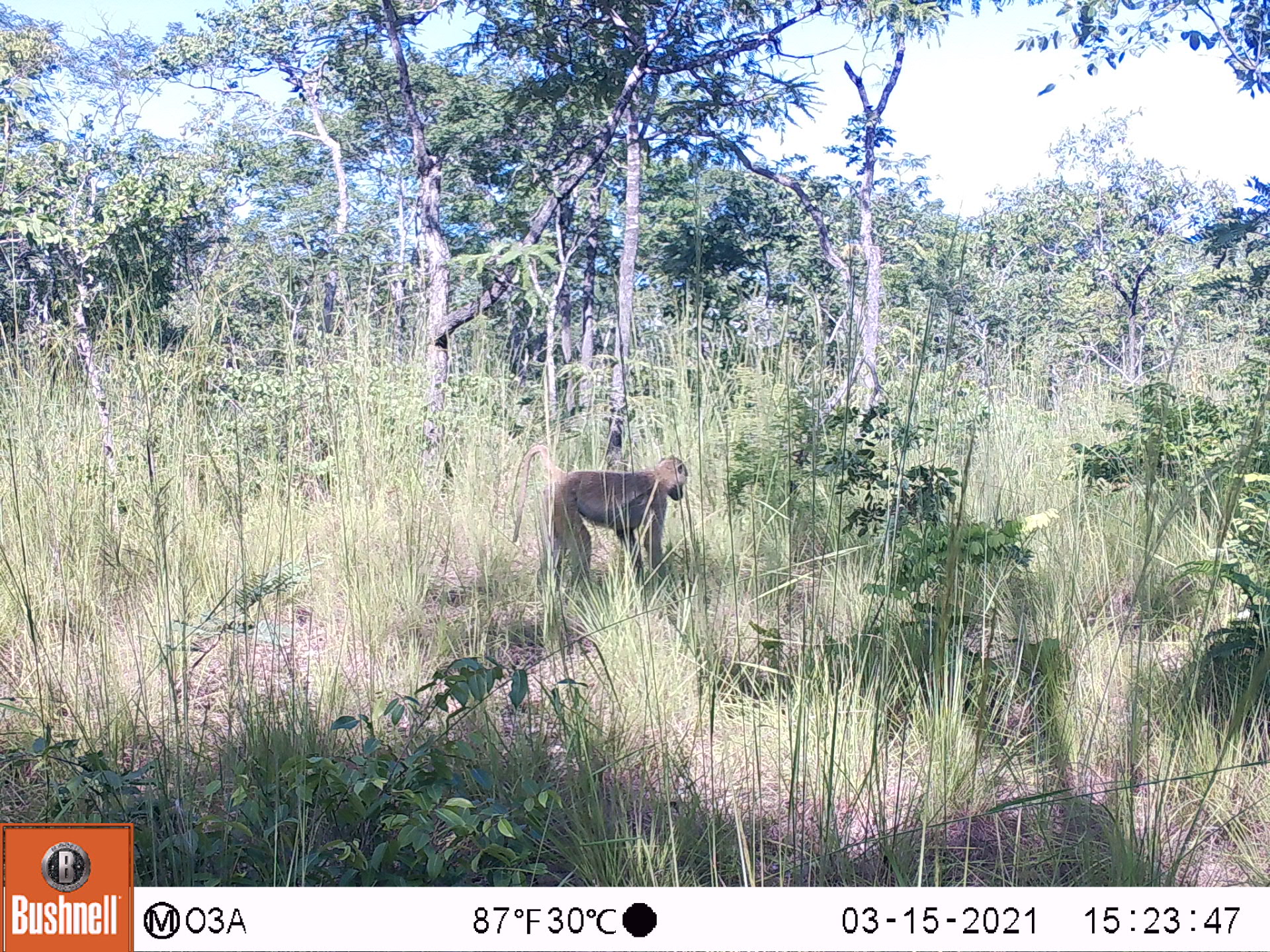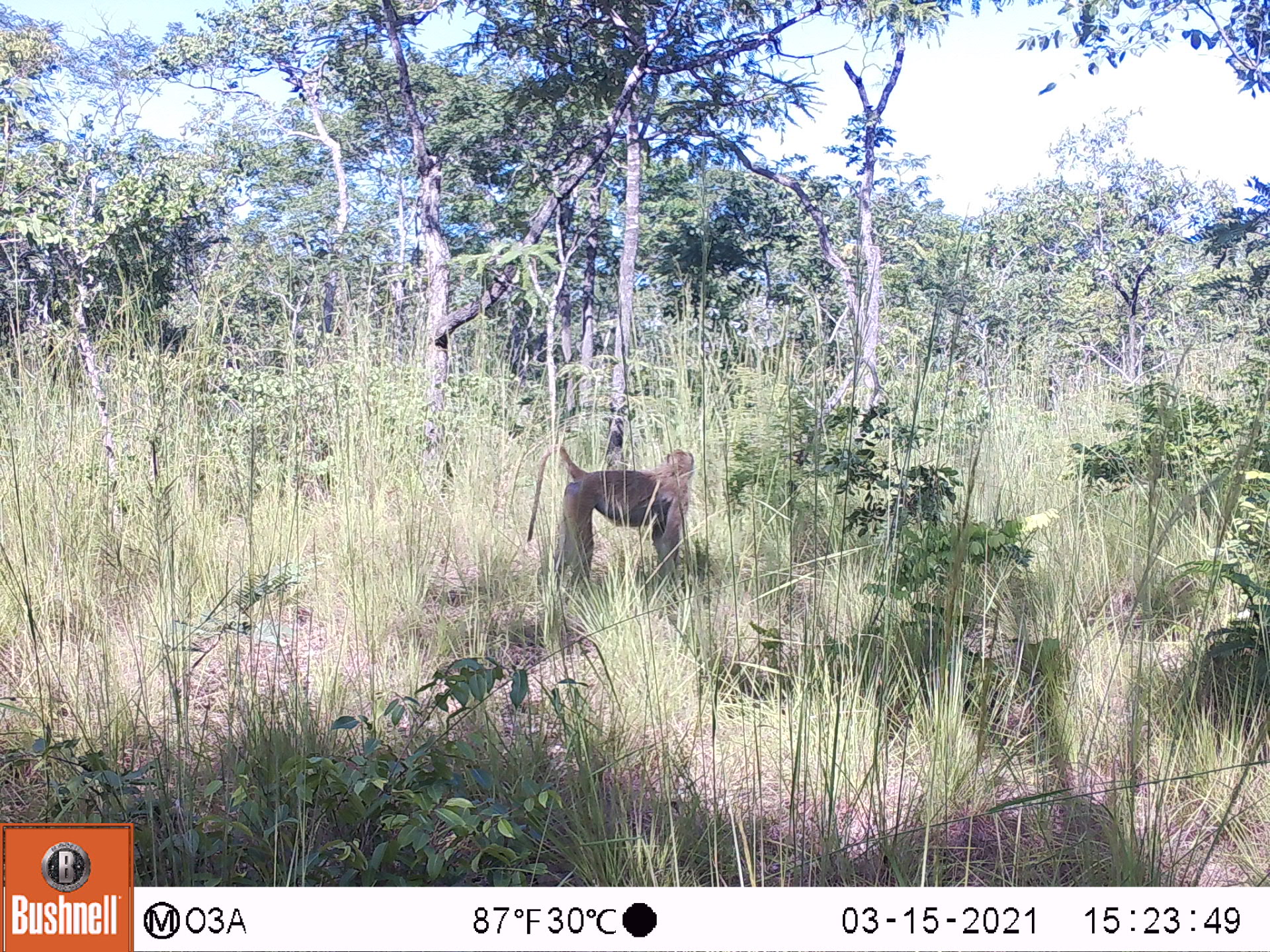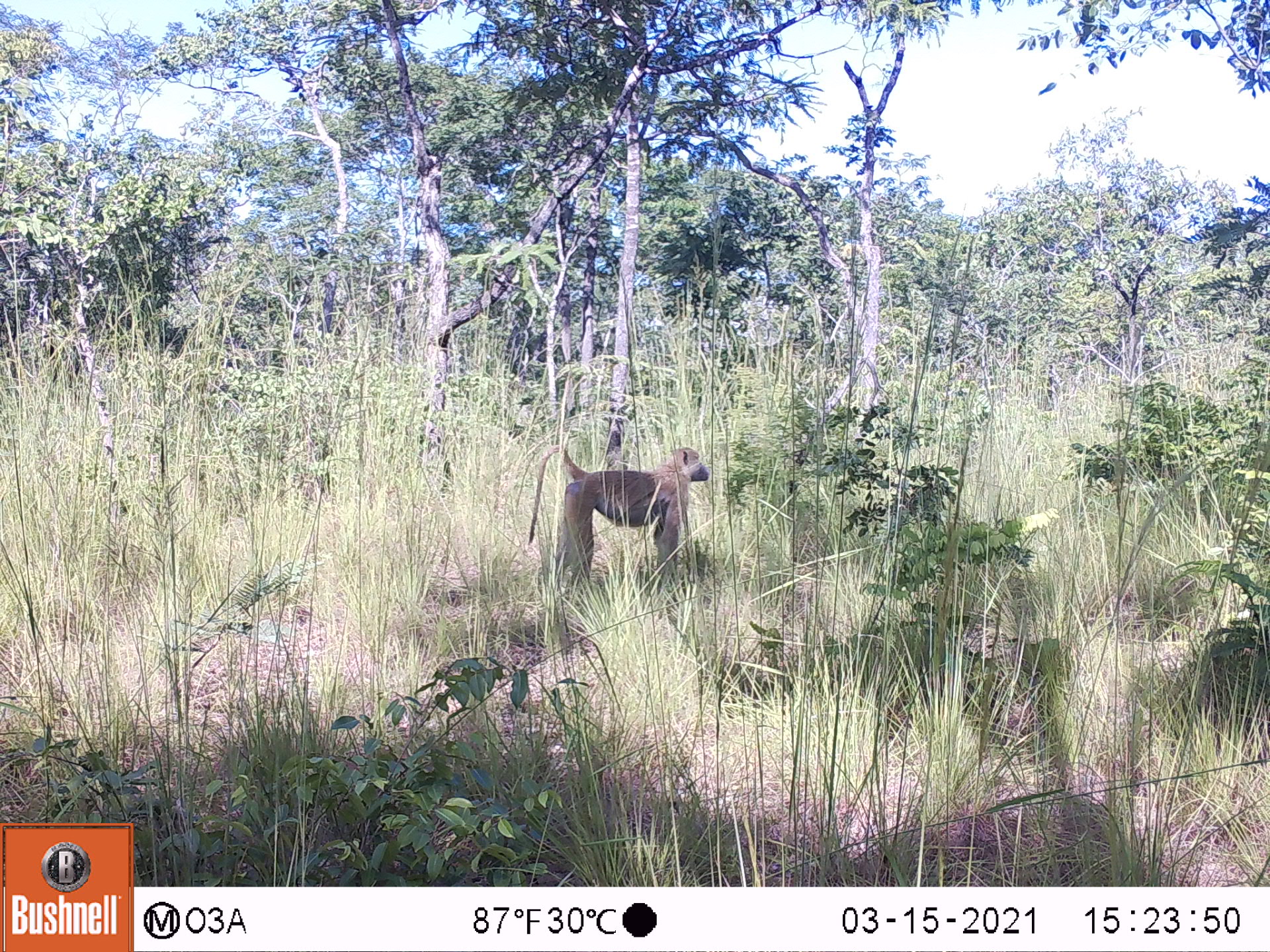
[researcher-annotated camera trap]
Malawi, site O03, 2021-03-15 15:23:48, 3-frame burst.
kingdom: Animalia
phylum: Chordata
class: Mammalia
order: Primates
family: Cercopithecidae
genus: Papio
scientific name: Papio cynocephalus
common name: yellow baboon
Yellow baboon (Papio cynocephalus), count 1.